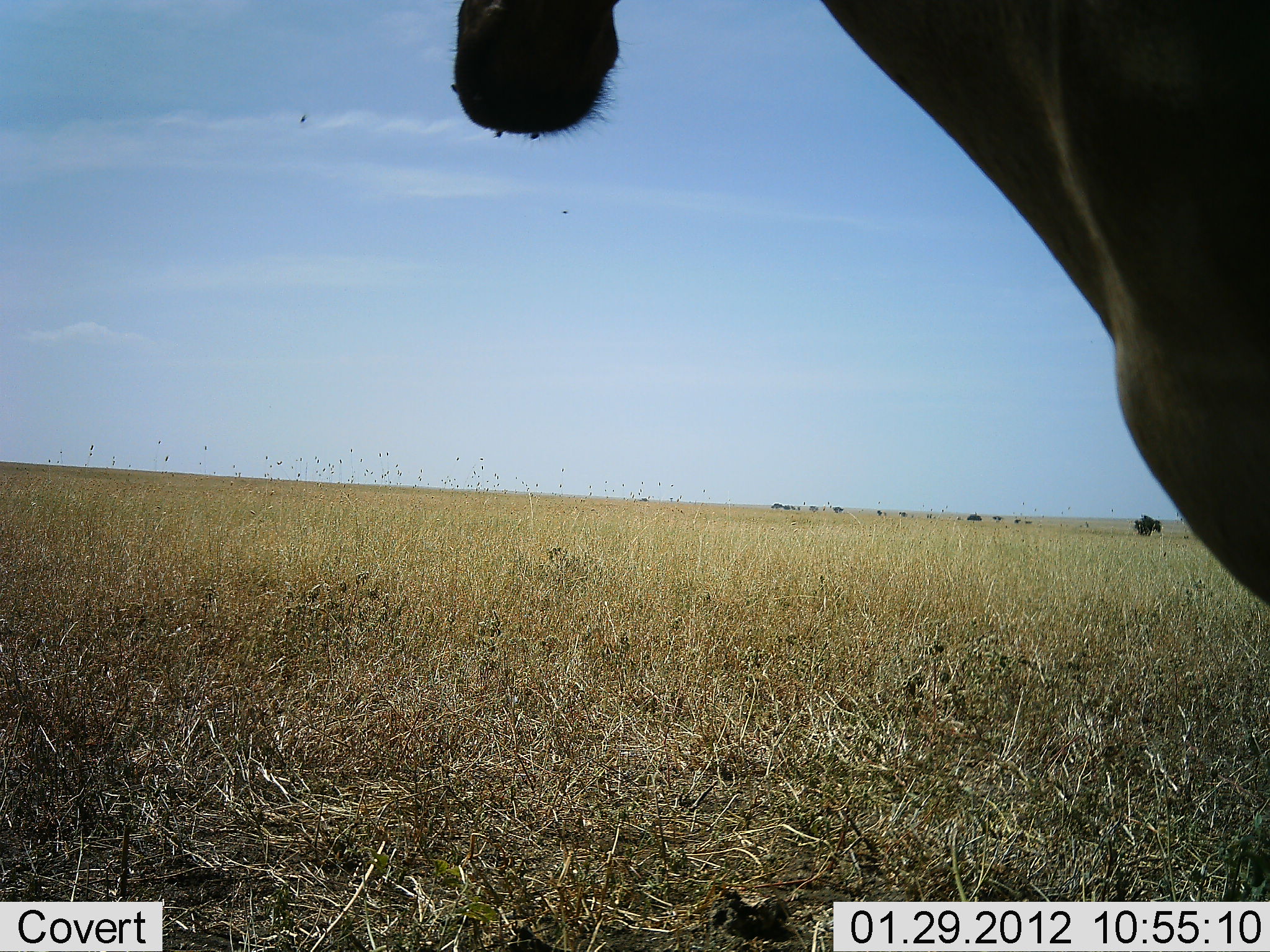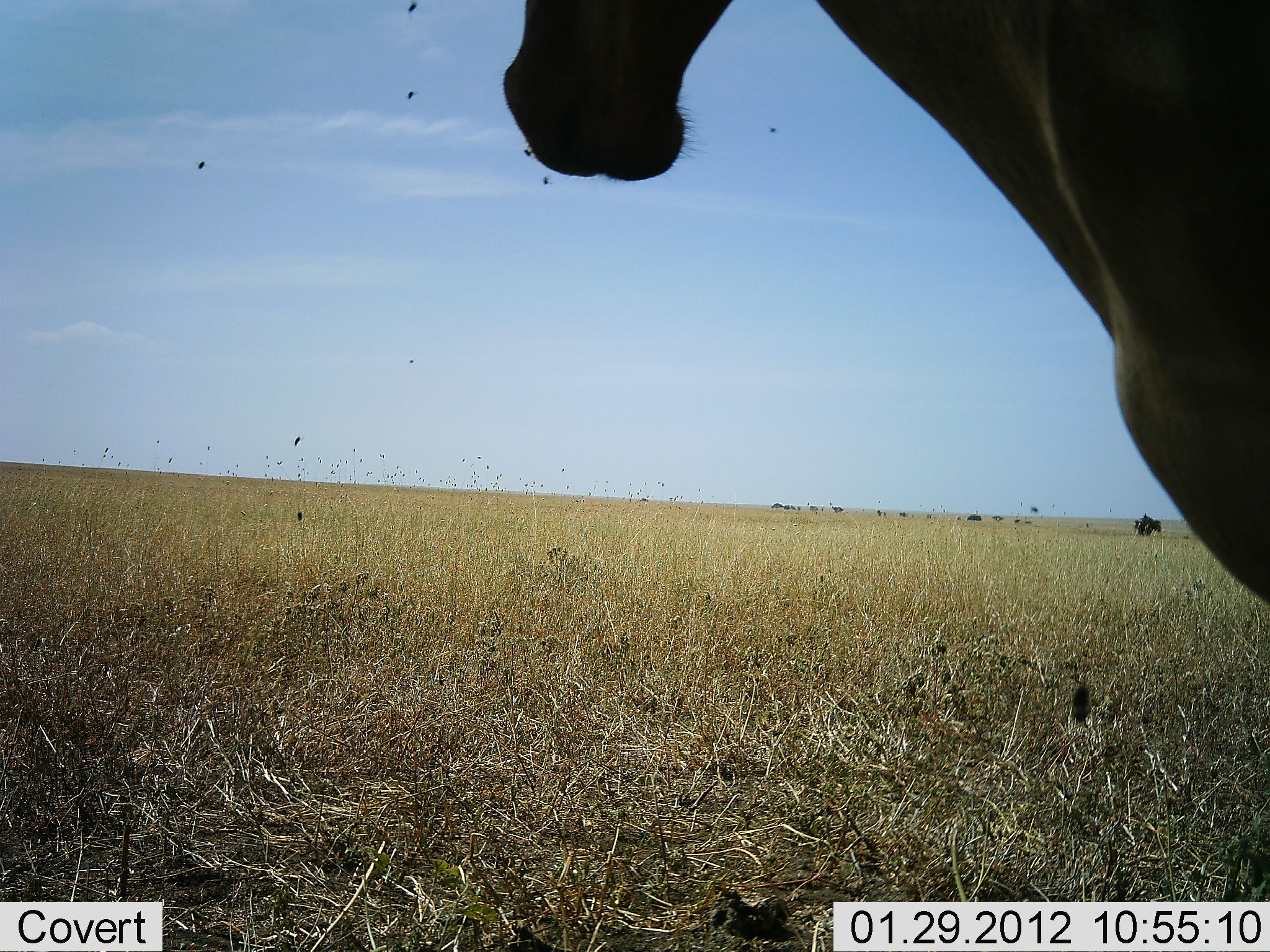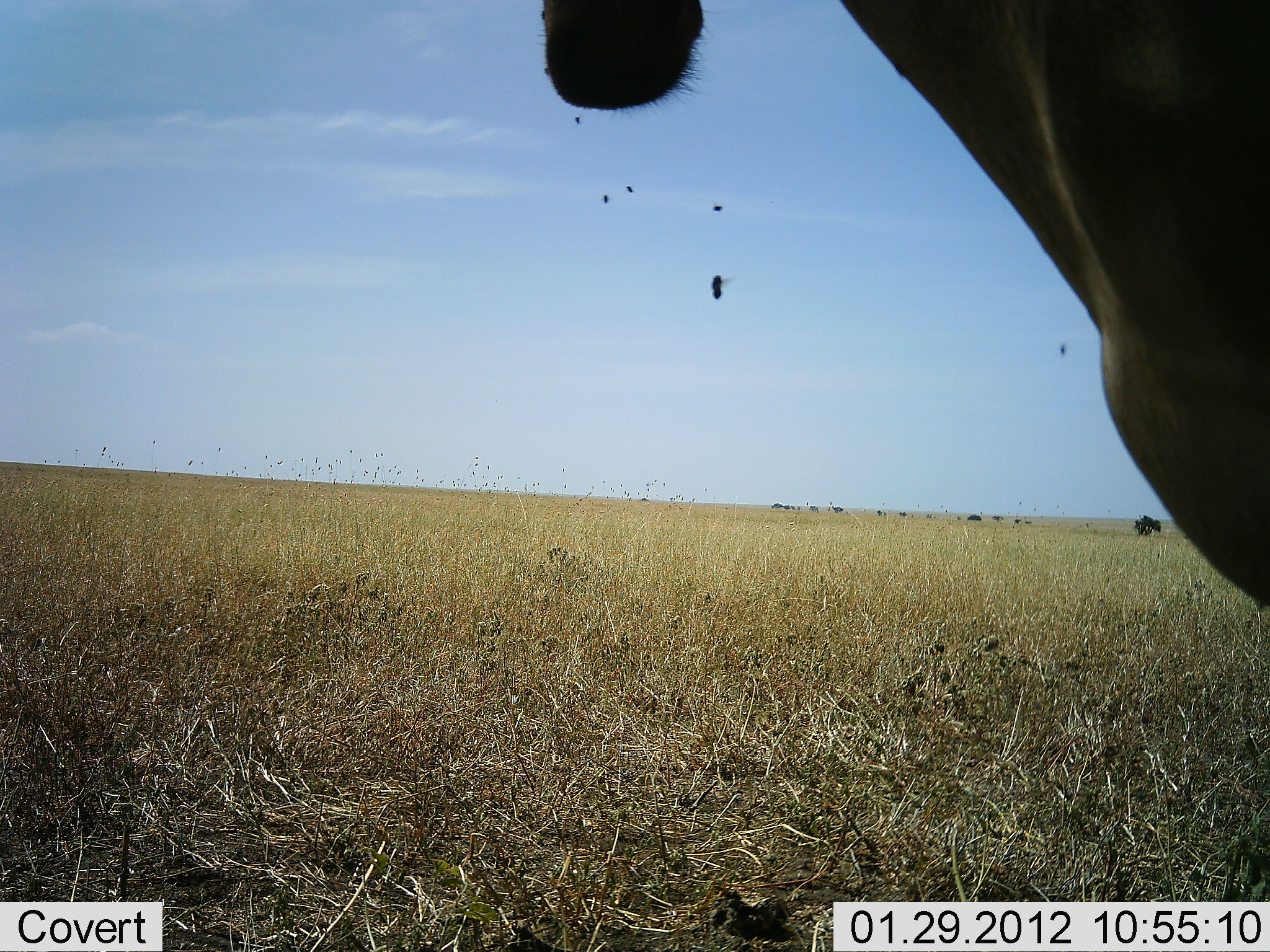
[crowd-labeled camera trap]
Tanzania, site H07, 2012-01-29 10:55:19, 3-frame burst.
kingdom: Animalia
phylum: Chordata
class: Mammalia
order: Artiodactyla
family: Bovidae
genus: Alcelaphus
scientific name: Alcelaphus buselaphus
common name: hartebeest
Hartebeest (Alcelaphus buselaphus), count 1. Behavior (volunteer vote fractions): standing 100%, resting 0%, moving 0%, interacting 0%. Young present (vote fraction): 0%. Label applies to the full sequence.